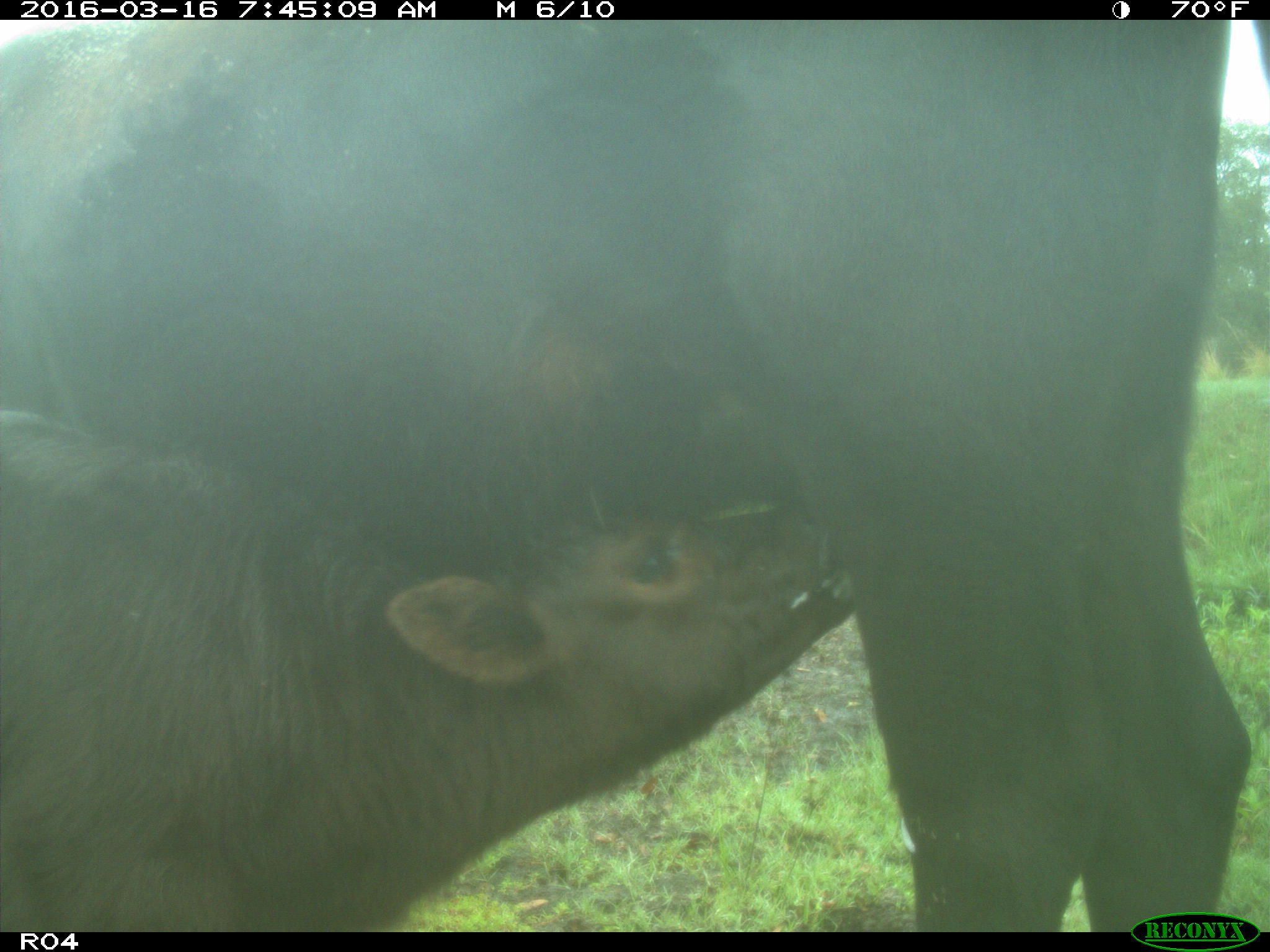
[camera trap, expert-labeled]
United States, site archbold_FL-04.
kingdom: Animalia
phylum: Chordata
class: Mammalia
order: Artiodactyla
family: Bovidae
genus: Bos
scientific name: Bos taurus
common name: domestic cow